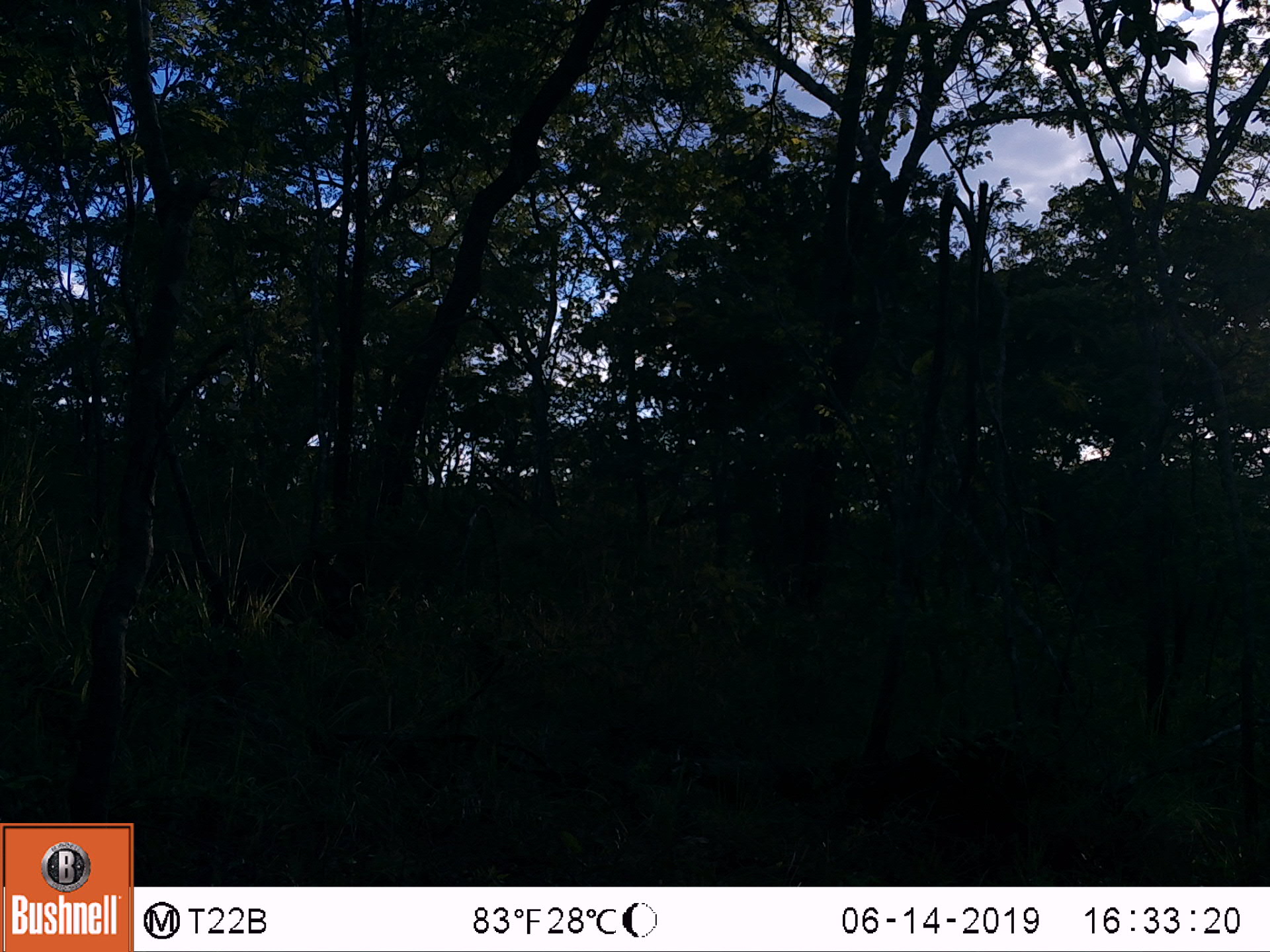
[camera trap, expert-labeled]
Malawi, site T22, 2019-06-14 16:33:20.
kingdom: Animalia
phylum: Chordata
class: Mammalia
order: Artiodactyla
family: Suidae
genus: Phacochoerus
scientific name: Phacochoerus africanus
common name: common warthog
Common warthog (Phacochoerus africanus), count 1.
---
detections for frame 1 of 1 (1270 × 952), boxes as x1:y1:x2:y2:
common warthog: 157:550:368:626